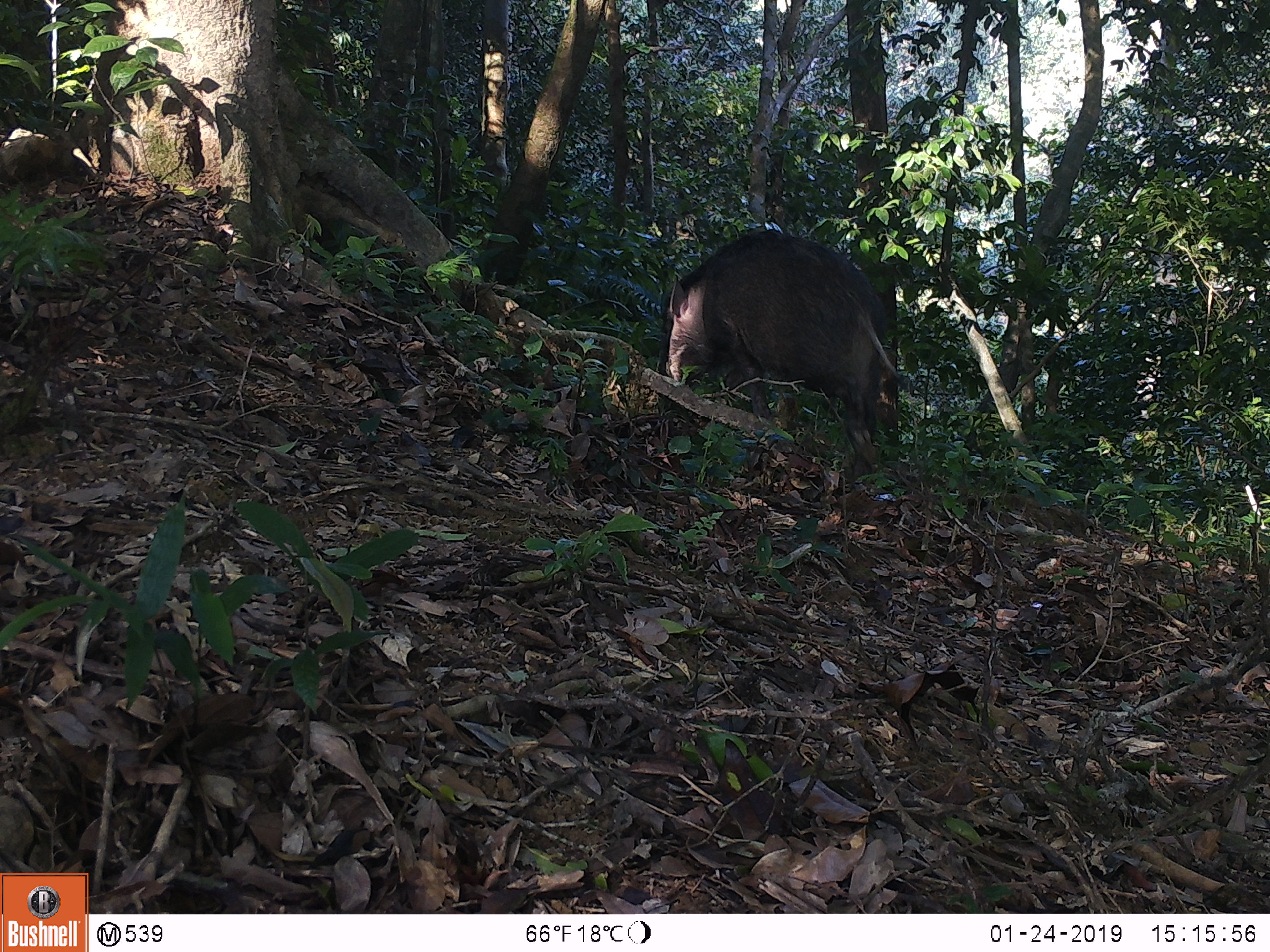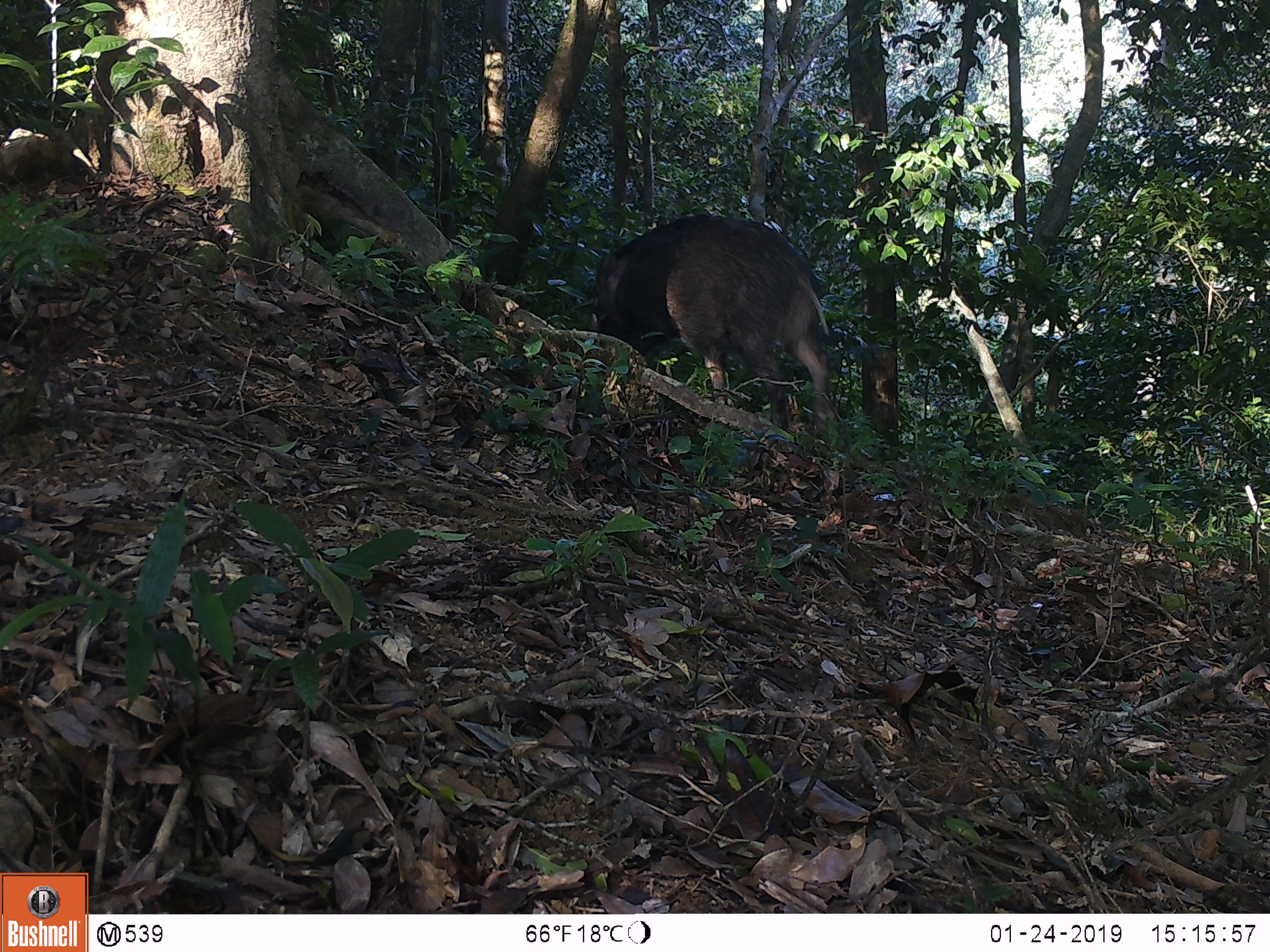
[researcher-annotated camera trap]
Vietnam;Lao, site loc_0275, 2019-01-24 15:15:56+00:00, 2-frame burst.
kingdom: Animalia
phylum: Chordata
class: Mammalia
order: Artiodactyla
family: Suidae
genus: Sus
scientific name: Sus scrofa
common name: eurasian wild pig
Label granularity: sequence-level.